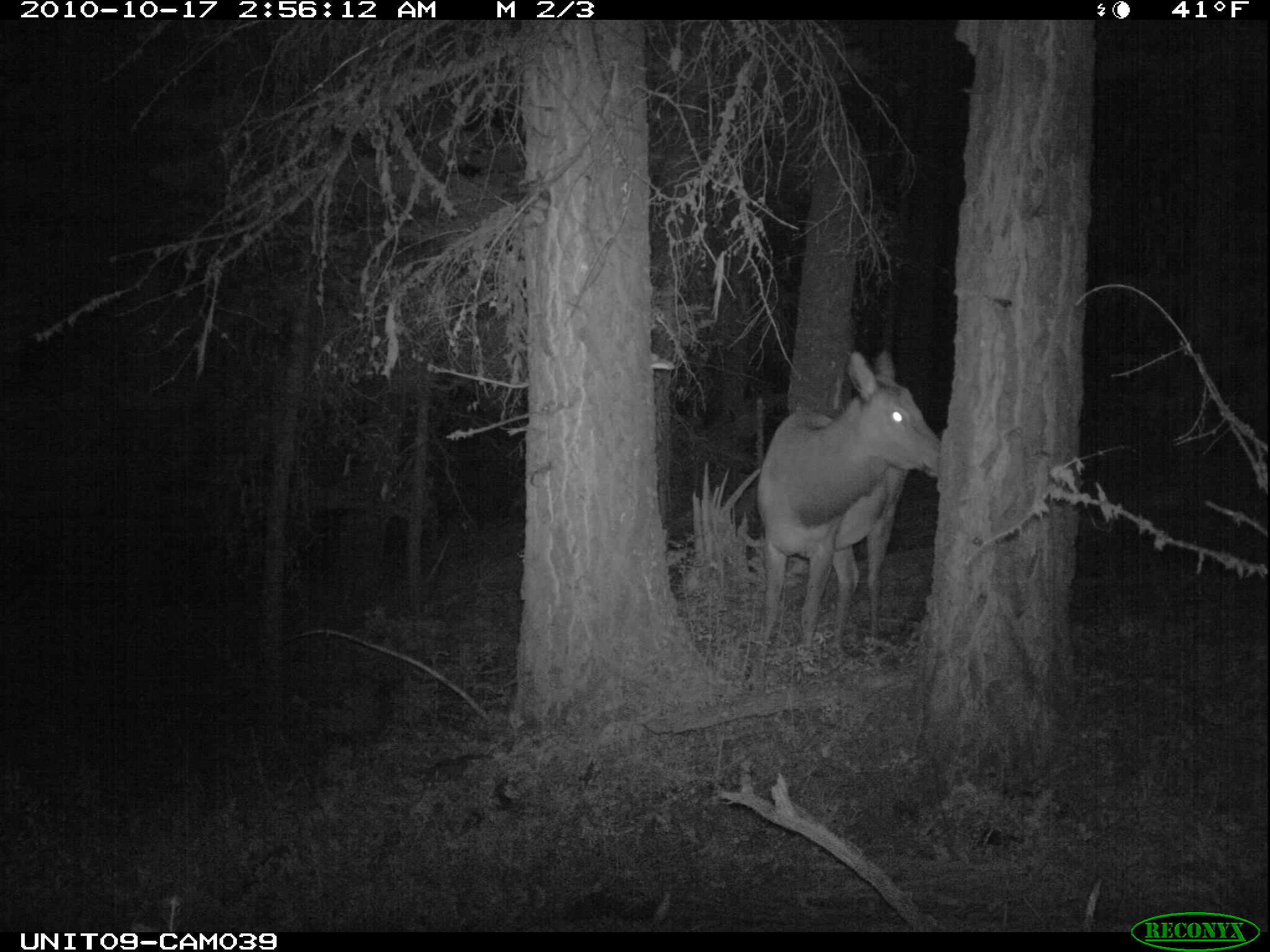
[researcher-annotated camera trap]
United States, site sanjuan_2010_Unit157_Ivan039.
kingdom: Animalia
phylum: Chordata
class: Mammalia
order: Artiodactyla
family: Cervidae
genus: Cervus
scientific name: Cervus elaphus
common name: red deer